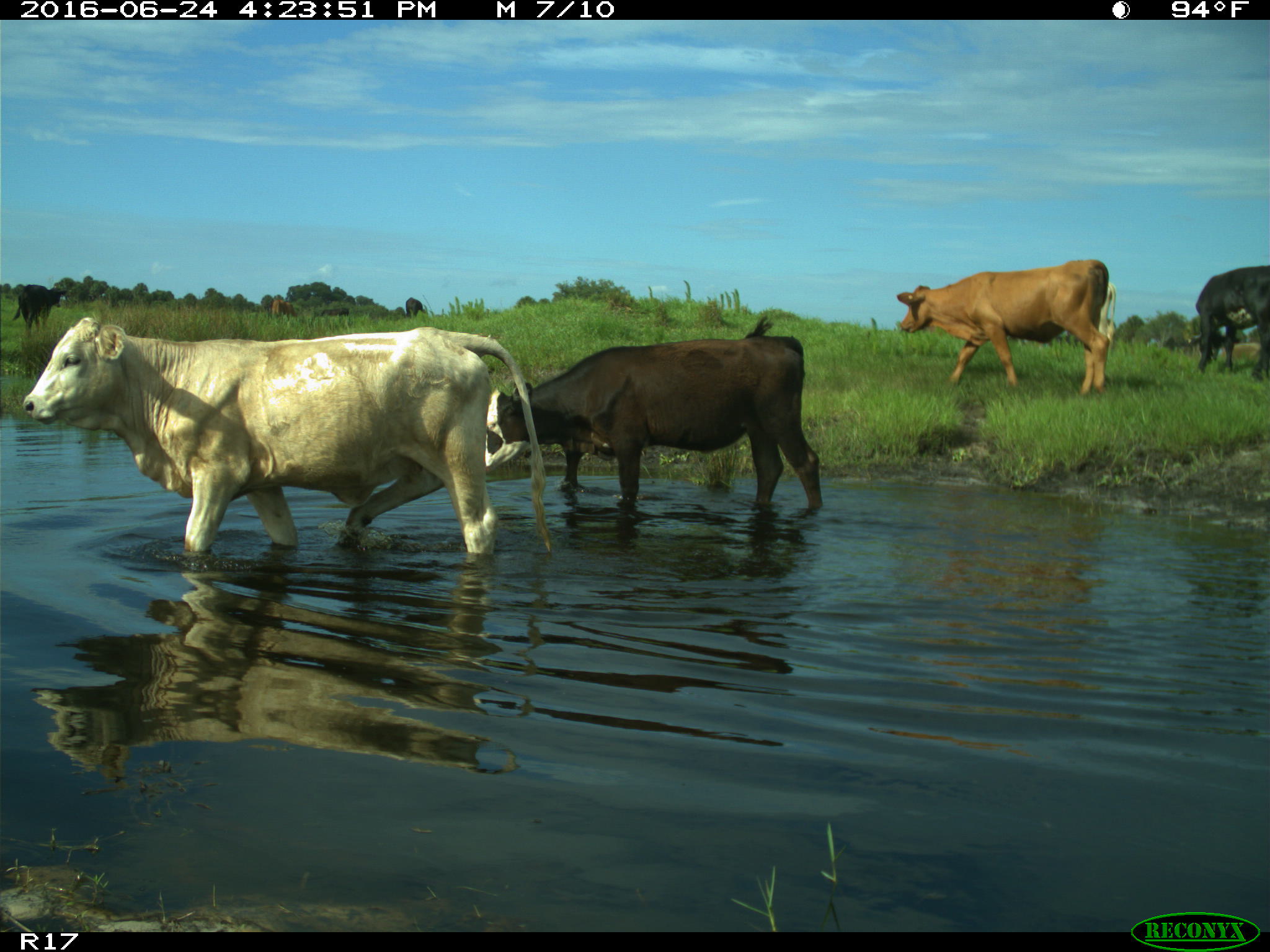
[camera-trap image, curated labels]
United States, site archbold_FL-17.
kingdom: Animalia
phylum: Chordata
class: Mammalia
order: Artiodactyla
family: Bovidae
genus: Bos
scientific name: Bos taurus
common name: domestic cow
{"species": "Bos taurus (domestic cow)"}